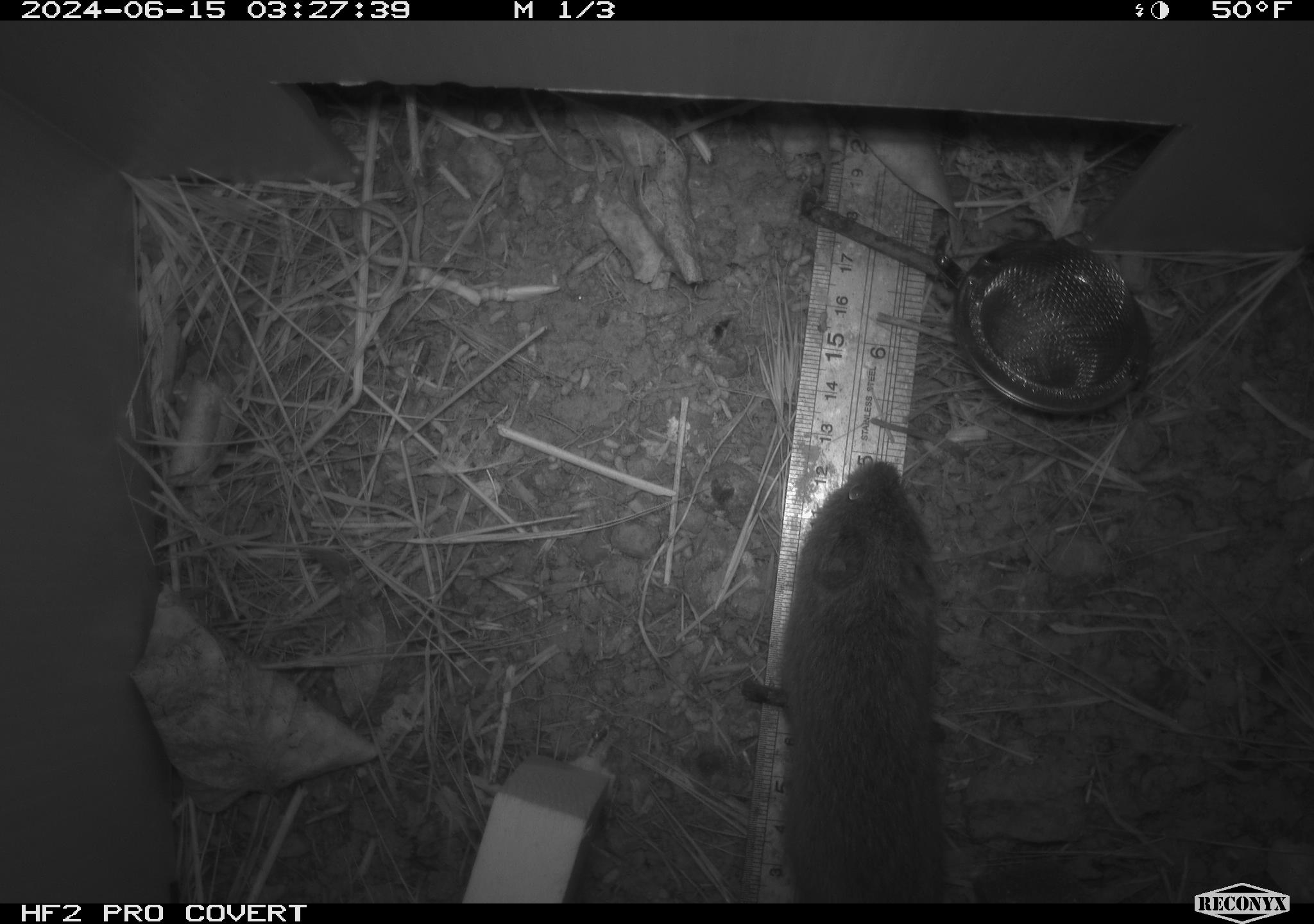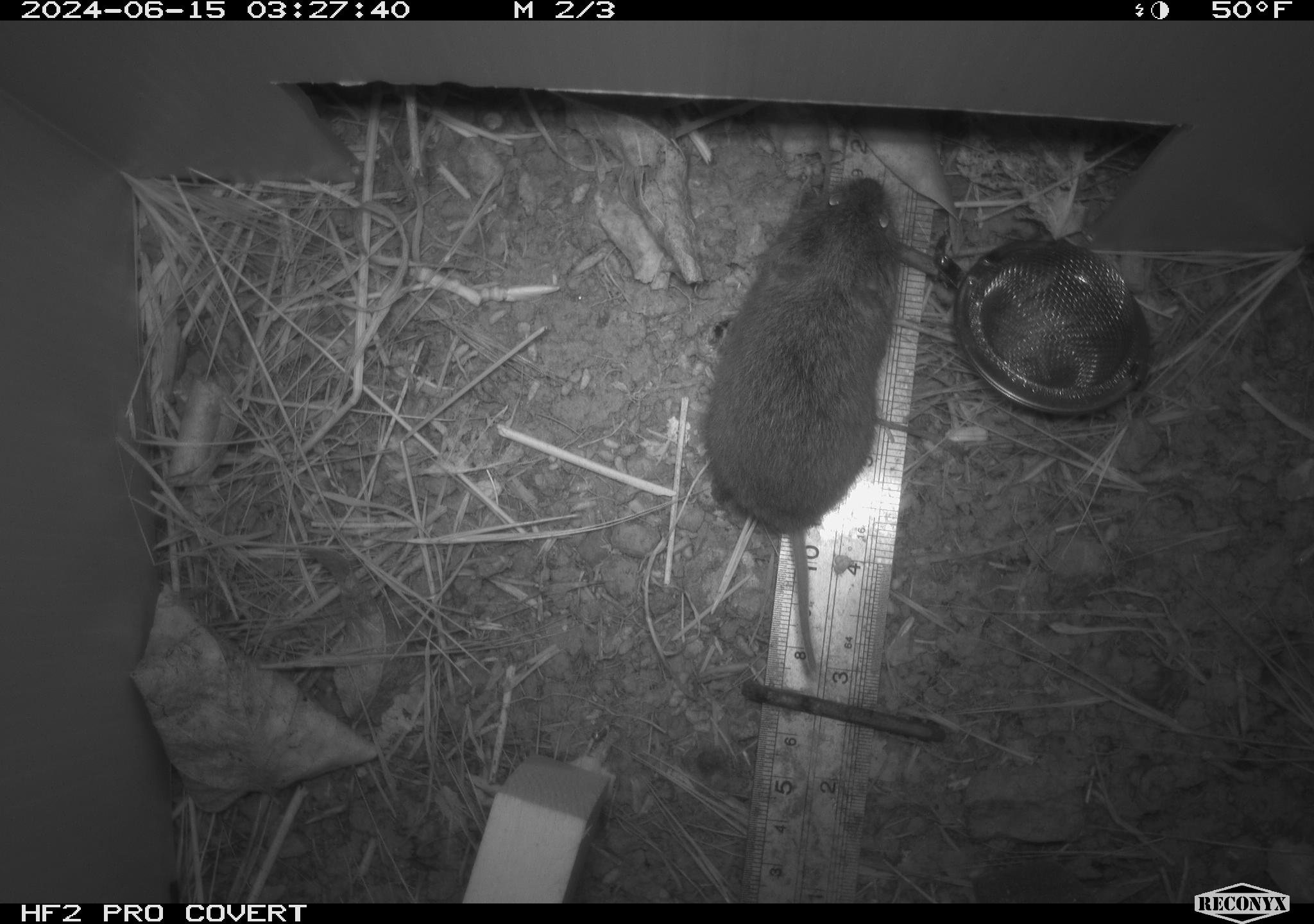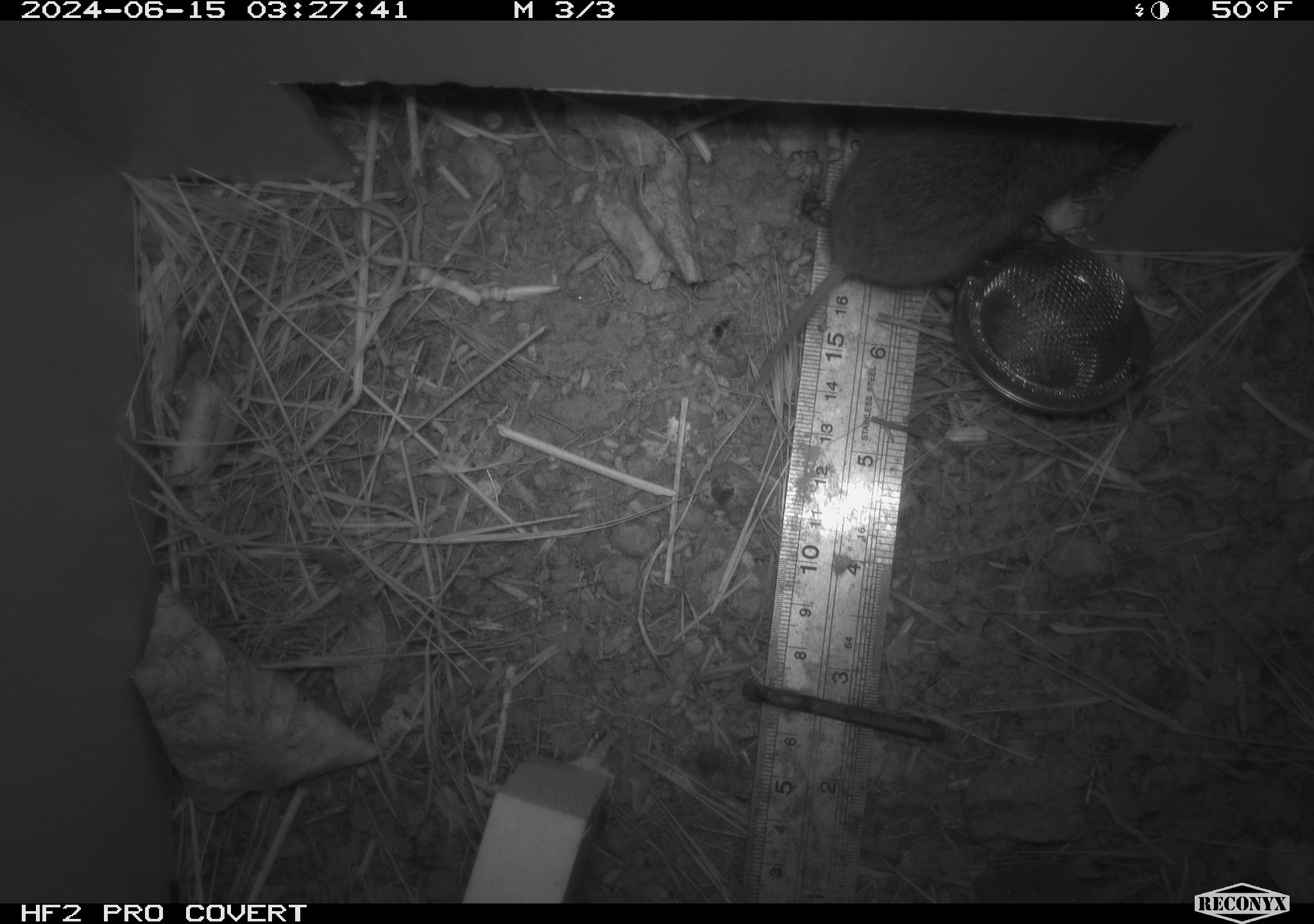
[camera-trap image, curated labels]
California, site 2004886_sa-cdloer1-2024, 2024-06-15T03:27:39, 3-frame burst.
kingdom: Animalia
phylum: Chordata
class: Mammalia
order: Rodentia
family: Cricetidae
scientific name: Arvicolinae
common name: voles, lemmings, and muskrats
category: arvicolinae subfamily